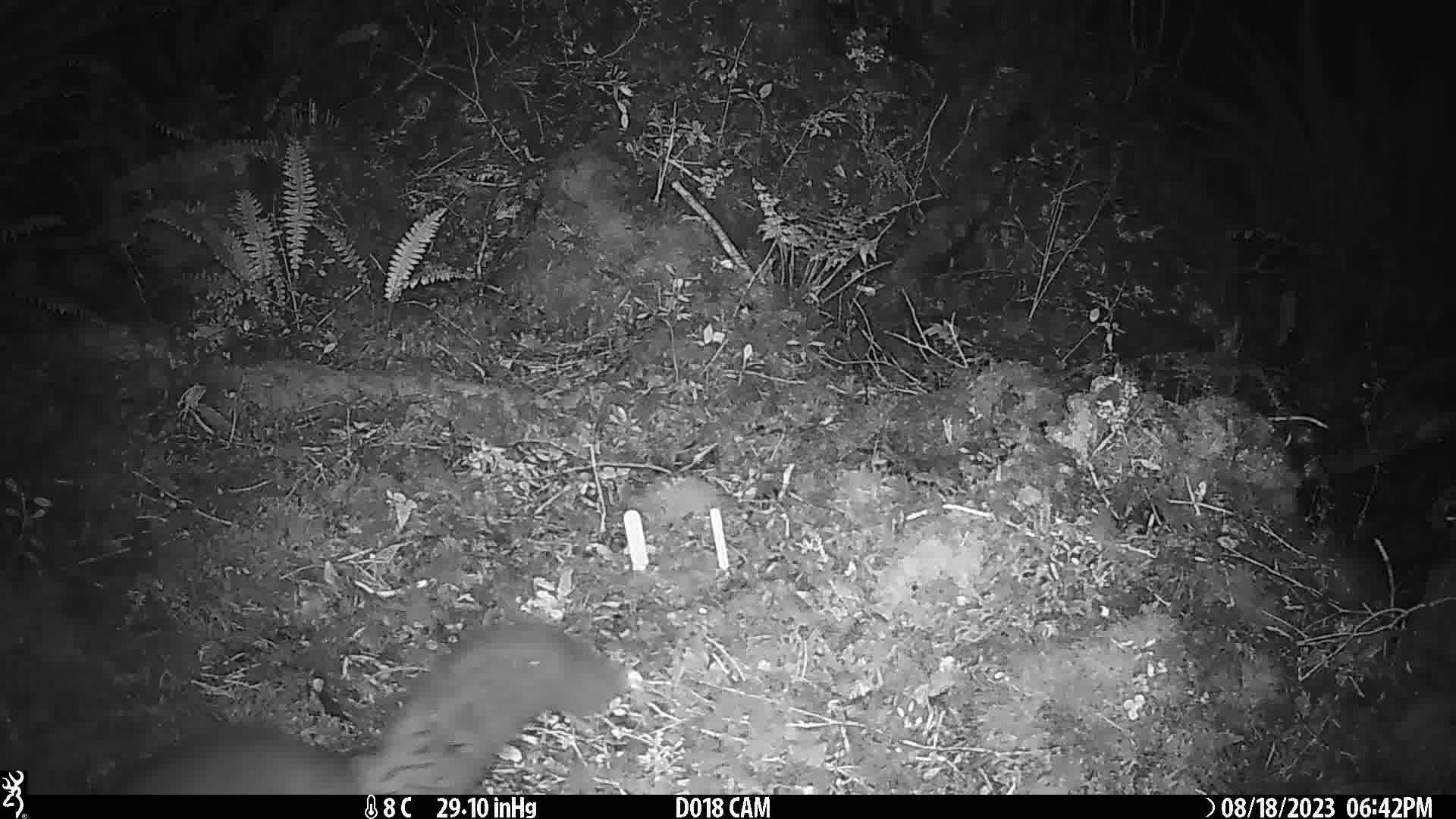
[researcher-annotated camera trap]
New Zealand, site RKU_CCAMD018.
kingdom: Animalia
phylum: Chordata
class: Mammalia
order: Diprotodontia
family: Phalangeridae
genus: Trichosurus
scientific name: Trichosurus vulpecula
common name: common brushtail possum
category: possum